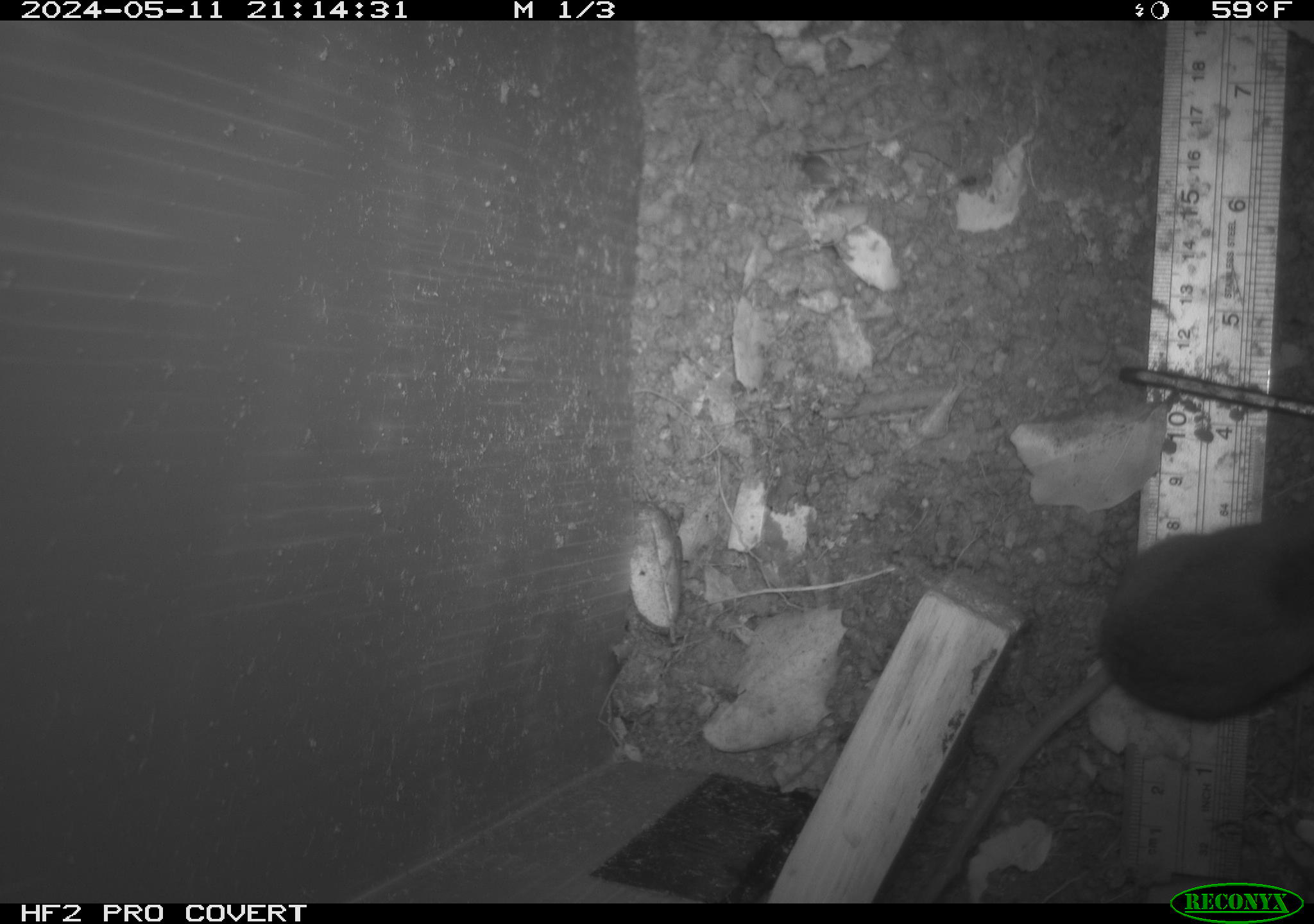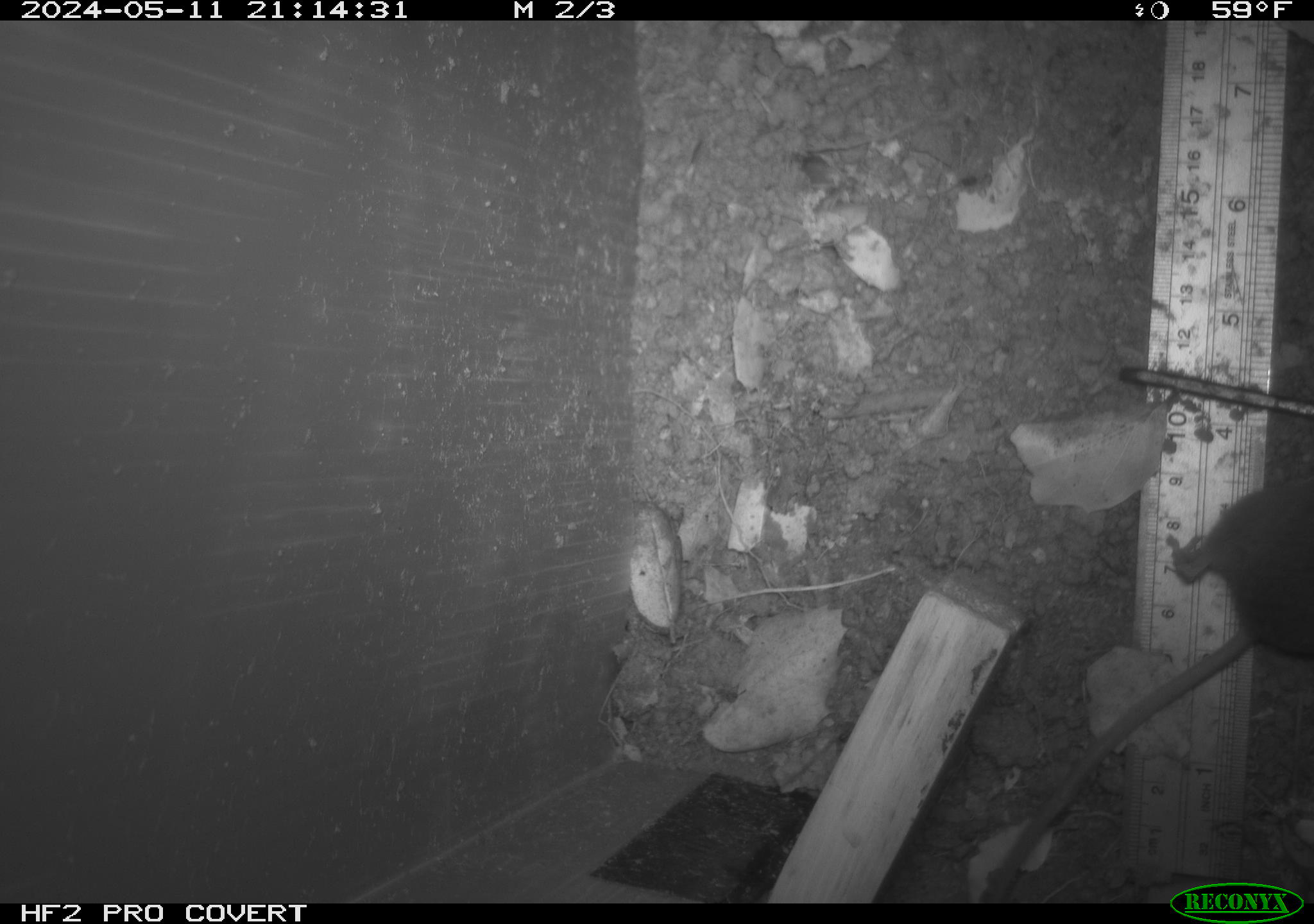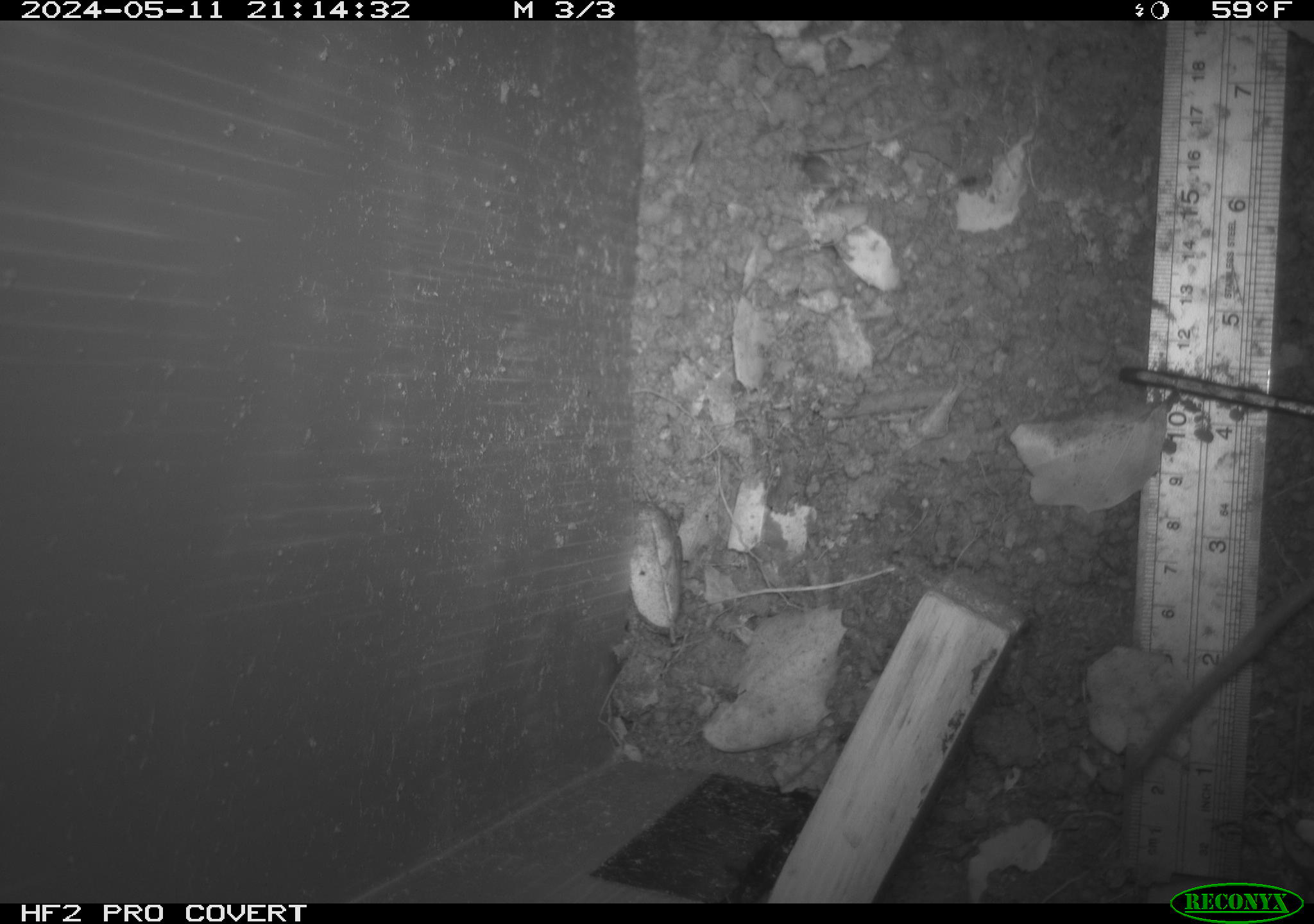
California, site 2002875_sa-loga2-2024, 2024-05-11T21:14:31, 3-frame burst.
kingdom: Animalia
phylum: Chordata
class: Mammalia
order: Rodentia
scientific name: Rodentia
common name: rodent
Rodent (Rodentia).